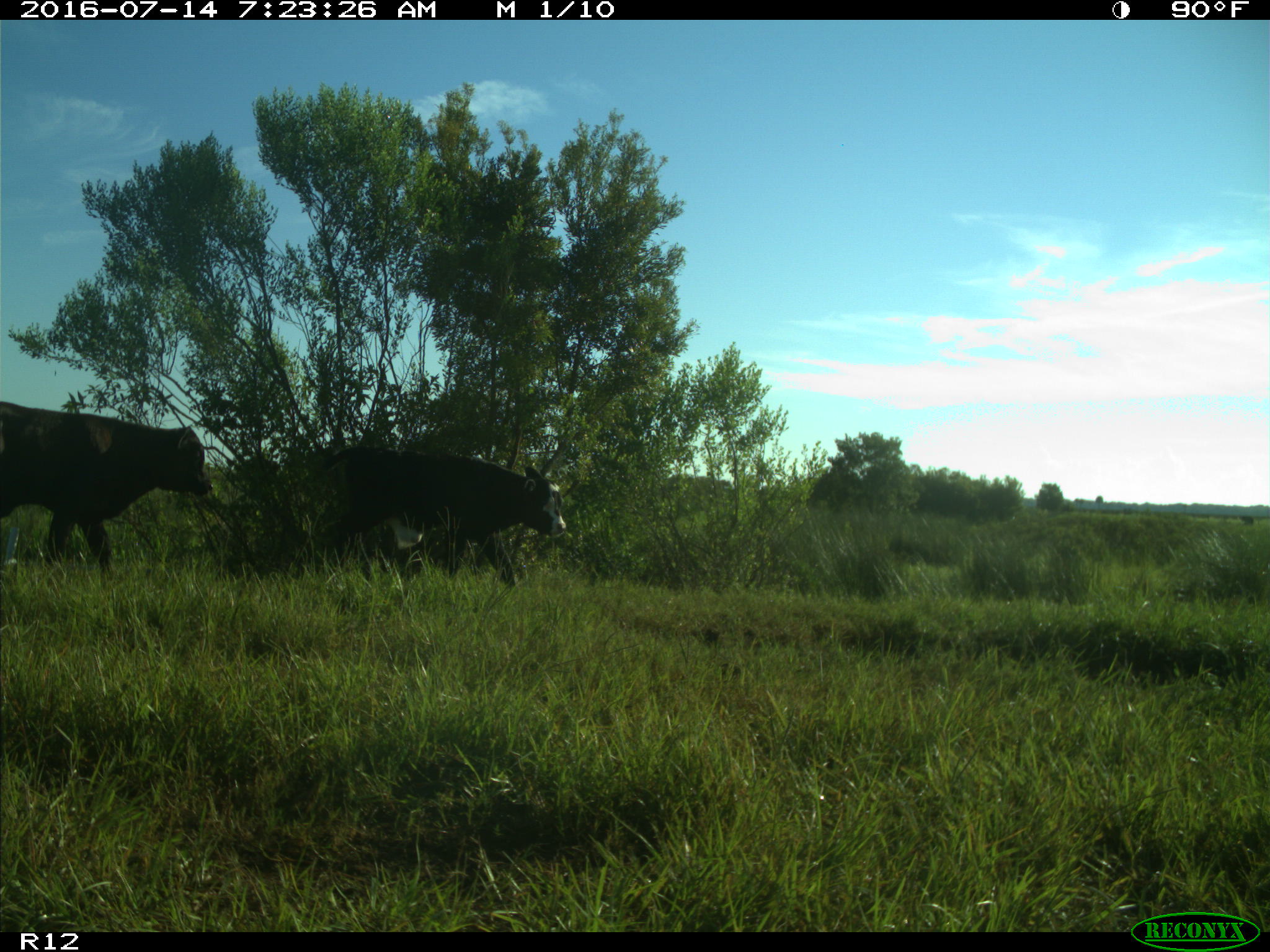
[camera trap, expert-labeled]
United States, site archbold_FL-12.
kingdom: Animalia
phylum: Chordata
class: Mammalia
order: Artiodactyla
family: Bovidae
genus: Bos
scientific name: Bos taurus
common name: domestic cow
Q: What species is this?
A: Bos taurus (domestic cow).